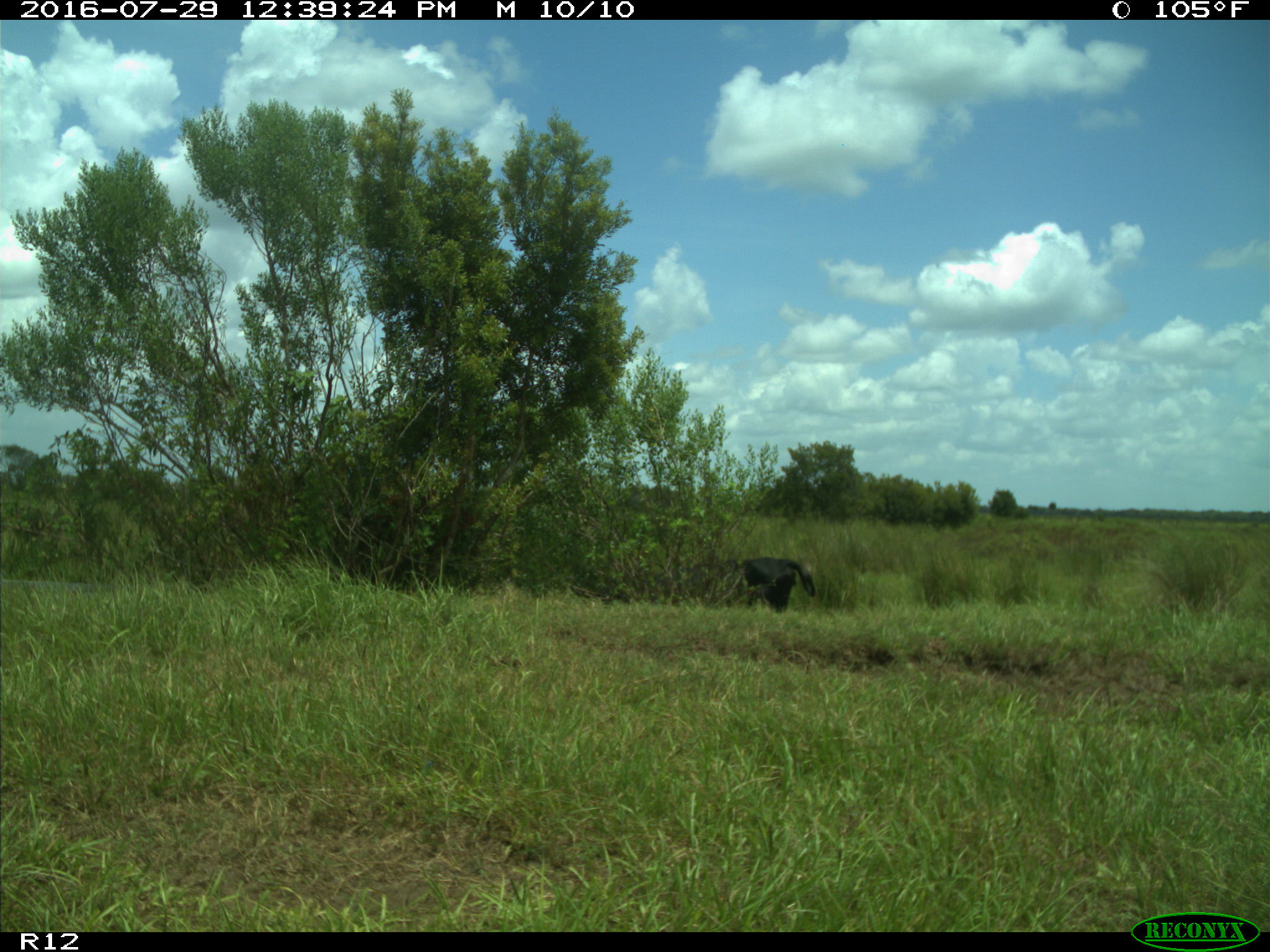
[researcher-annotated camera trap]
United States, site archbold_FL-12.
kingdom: Animalia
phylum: Chordata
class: Mammalia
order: Artiodactyla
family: Bovidae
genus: Bos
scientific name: Bos taurus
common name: domestic cow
Bos taurus (domestic cow).